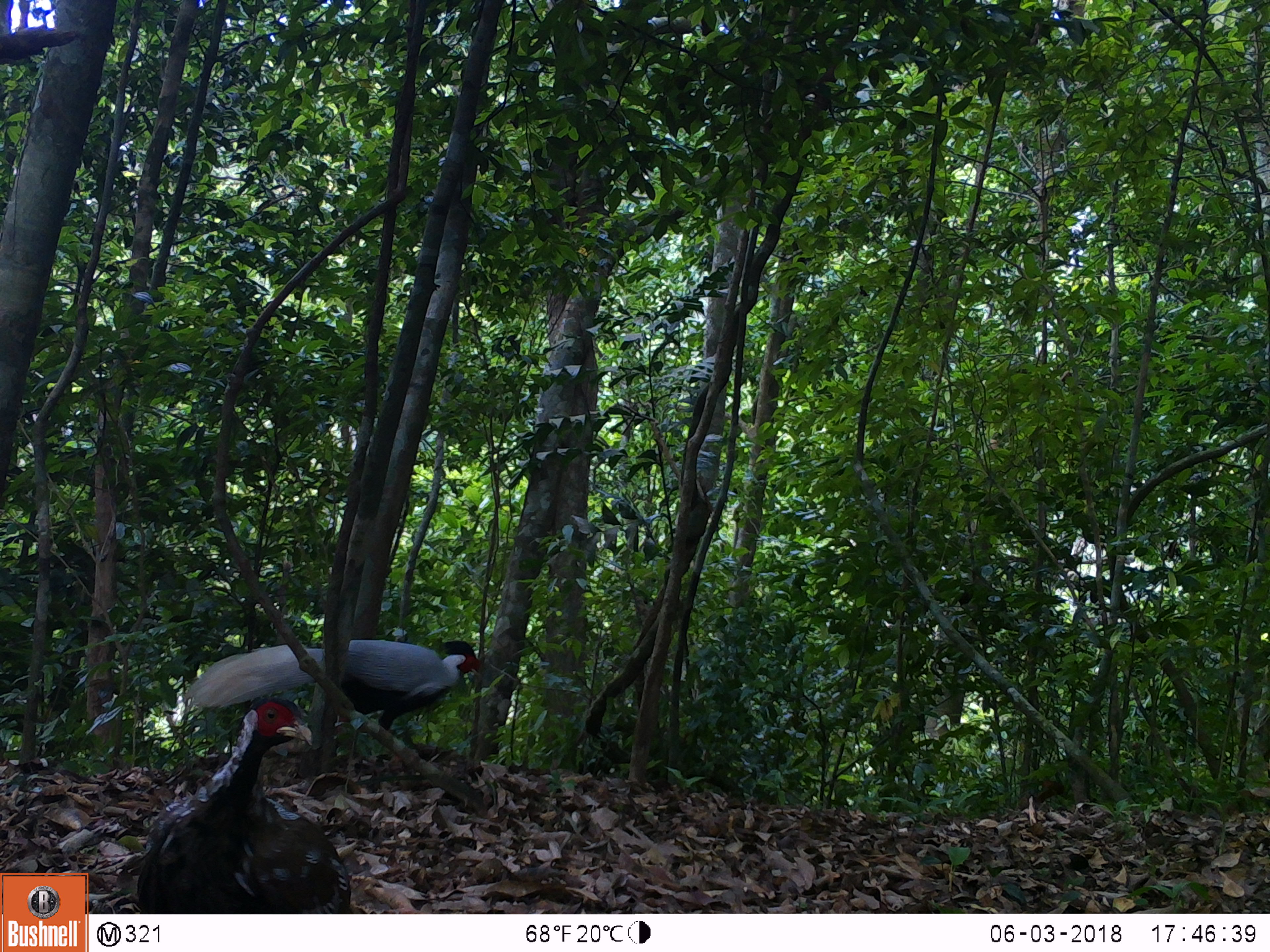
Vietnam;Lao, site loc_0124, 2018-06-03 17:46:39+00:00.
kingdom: Animalia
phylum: Chordata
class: Aves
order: Galliformes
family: Phasianidae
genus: Lophura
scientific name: Lophura nycthemera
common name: silver pheasant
Silver pheasant (Lophura nycthemera). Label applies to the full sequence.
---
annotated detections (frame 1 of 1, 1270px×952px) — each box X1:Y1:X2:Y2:
silver pheasant: 135:695:350:914; 184:639:482:736